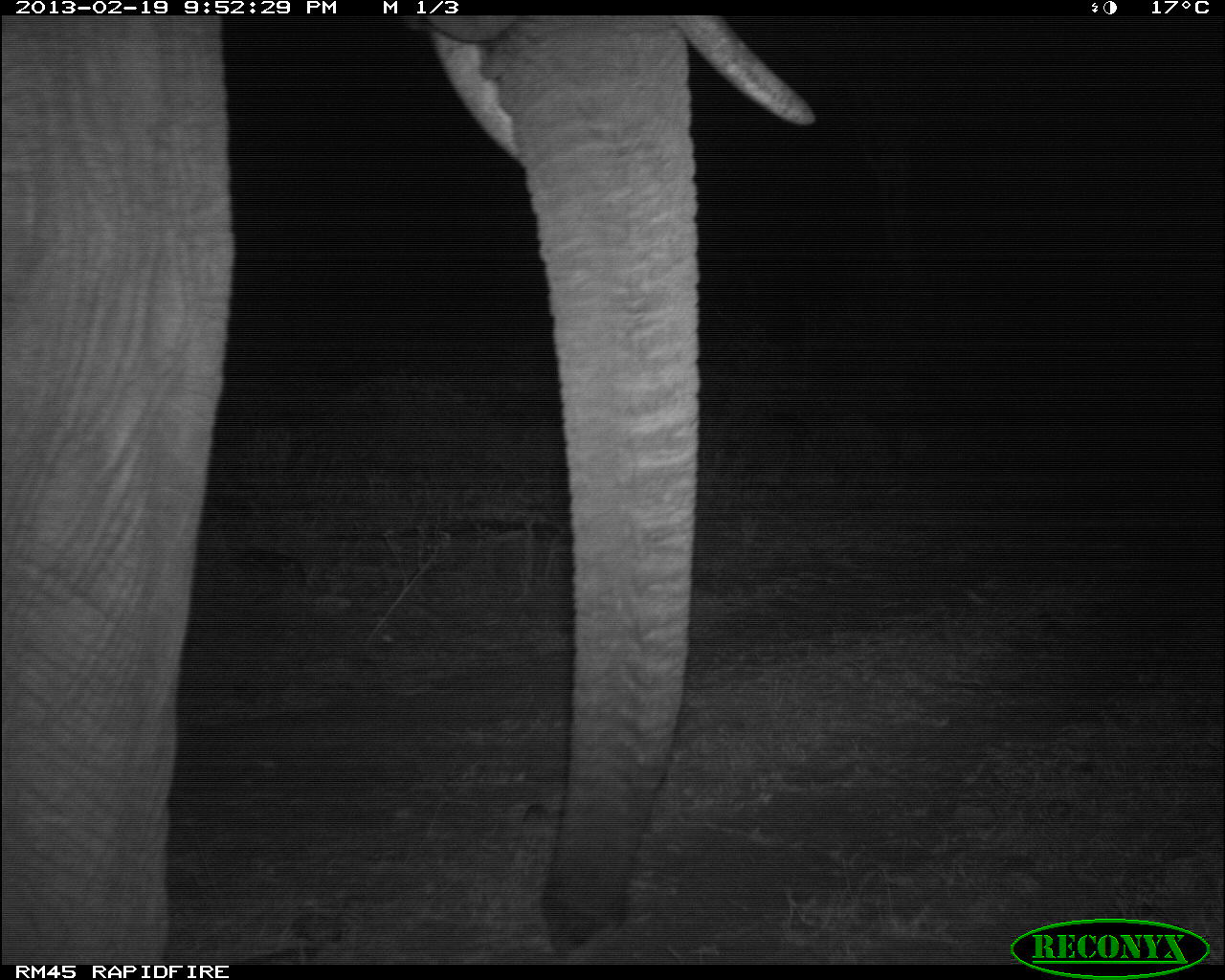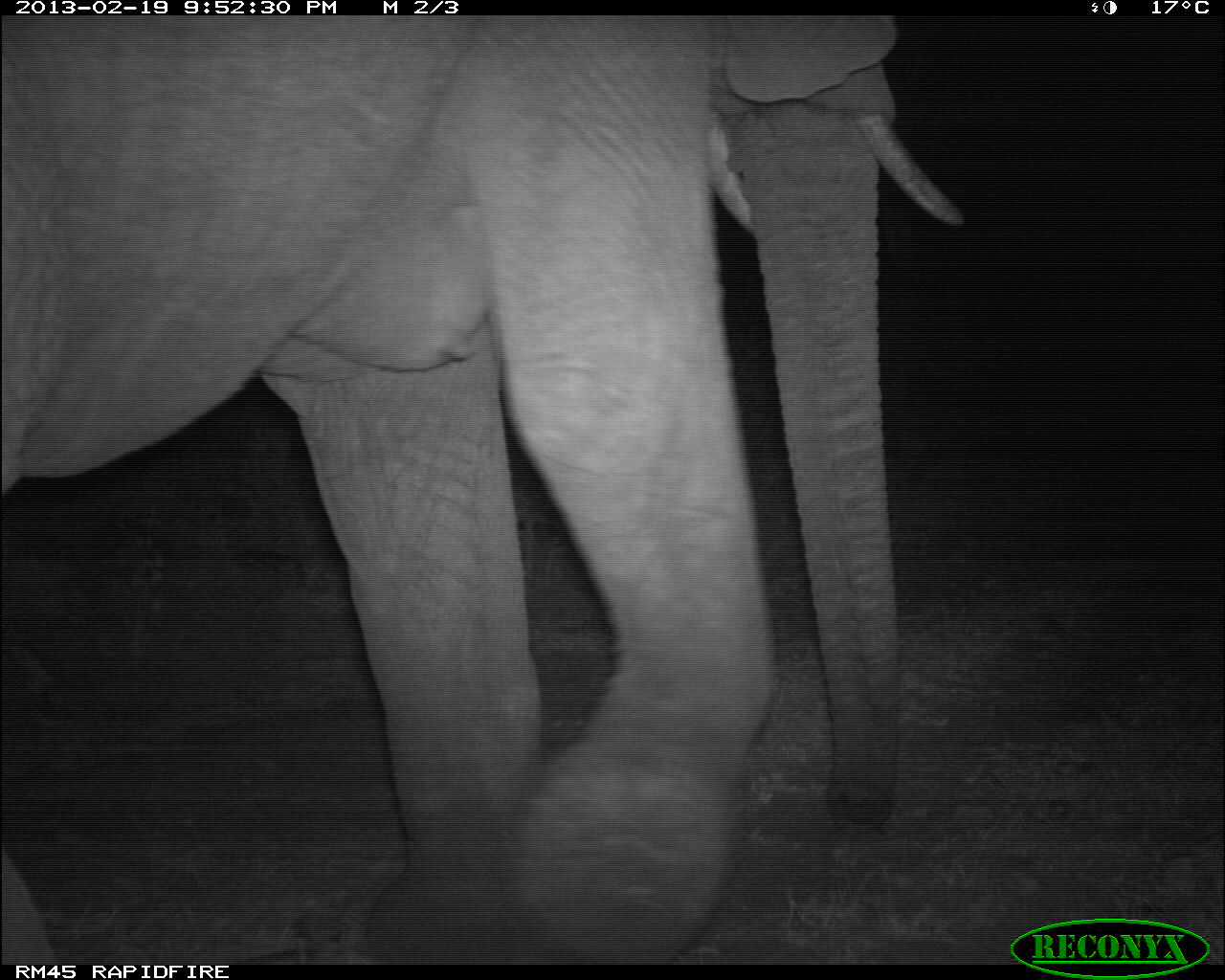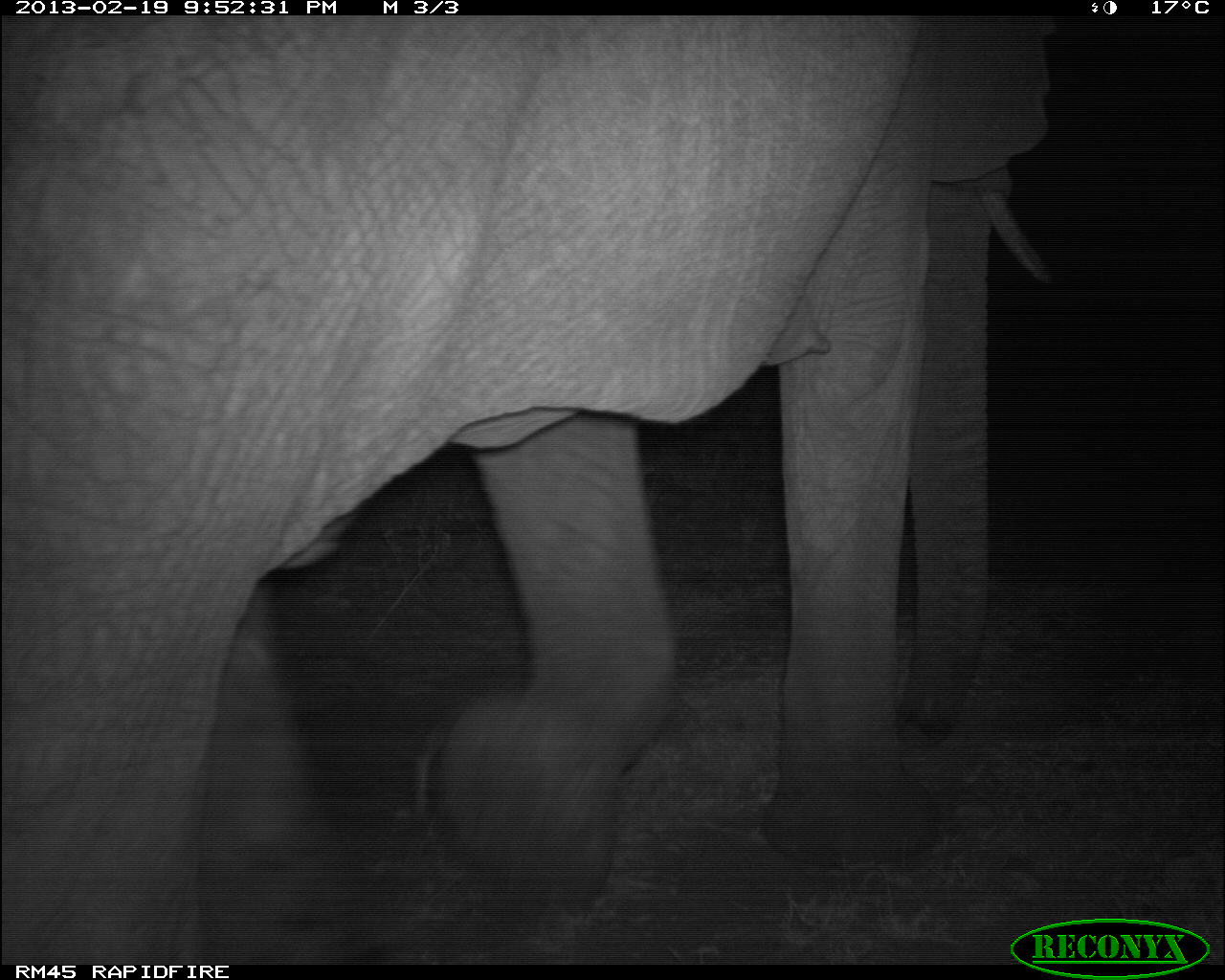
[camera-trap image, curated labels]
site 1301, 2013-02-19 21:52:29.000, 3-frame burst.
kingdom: Animalia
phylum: Chordata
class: Mammalia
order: Proboscidea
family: Elephantidae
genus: Loxodonta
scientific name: Loxodonta africana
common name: african bush elephant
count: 1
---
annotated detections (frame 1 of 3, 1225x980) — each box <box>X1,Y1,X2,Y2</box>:
loxodonta africana: <box>3,10,814,972</box>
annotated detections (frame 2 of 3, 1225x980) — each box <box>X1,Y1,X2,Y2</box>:
loxodonta africana: <box>3,10,959,972</box>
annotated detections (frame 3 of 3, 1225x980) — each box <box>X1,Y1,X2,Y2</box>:
loxodonta africana: <box>3,10,1047,972</box>